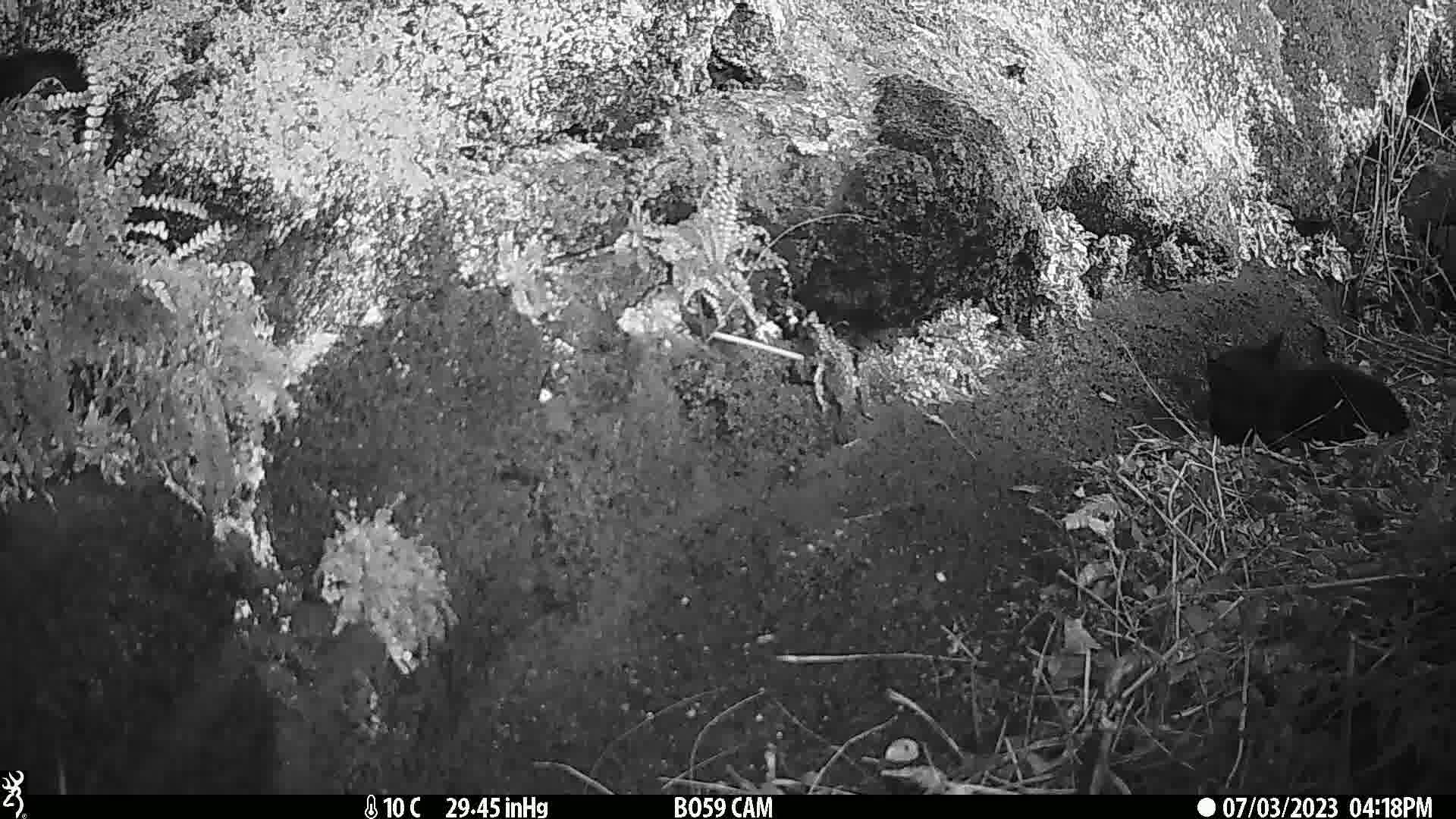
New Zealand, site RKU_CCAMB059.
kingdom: Animalia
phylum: Chordata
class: Mammalia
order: Carnivora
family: Felidae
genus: Felis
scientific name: Felis catus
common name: domestic cat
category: cat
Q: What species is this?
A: Cat (domestic cat) (Felis catus).